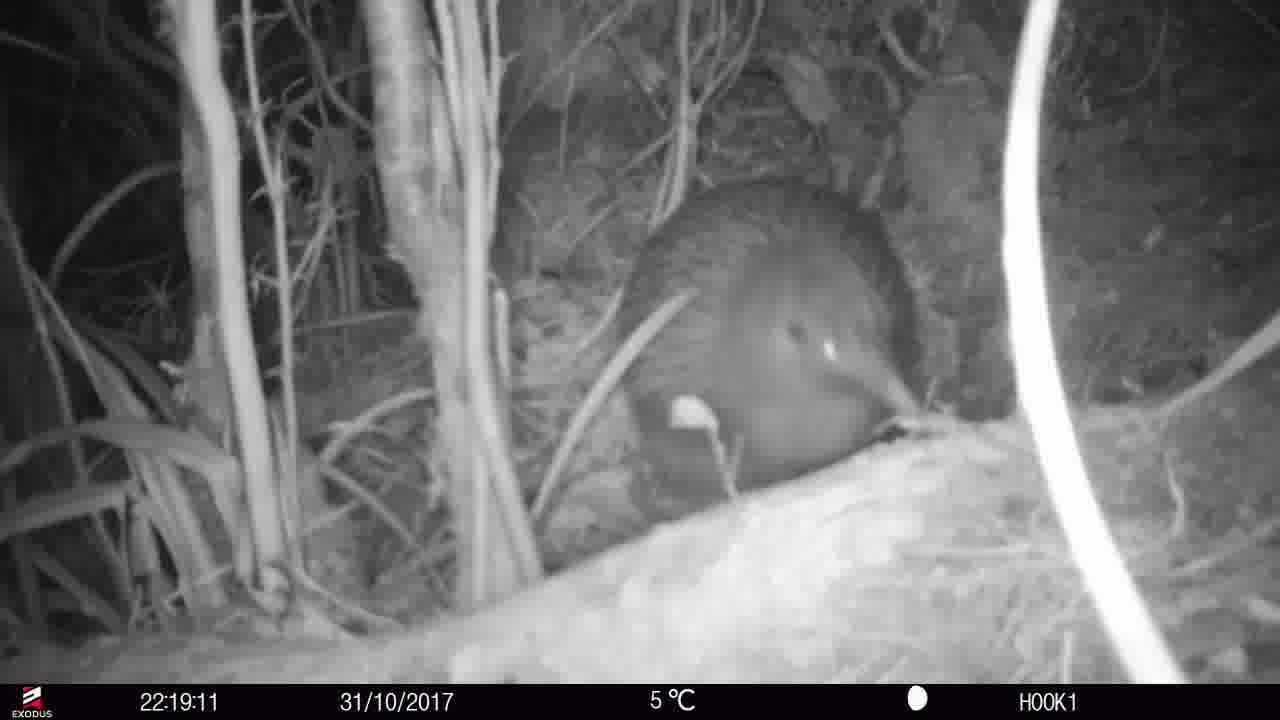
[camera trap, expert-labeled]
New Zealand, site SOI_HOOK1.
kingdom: Animalia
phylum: Chordata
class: Aves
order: Apterygiformes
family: Apterygidae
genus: Apteryx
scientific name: Apteryx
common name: kiwi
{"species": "kiwi (Apteryx)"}